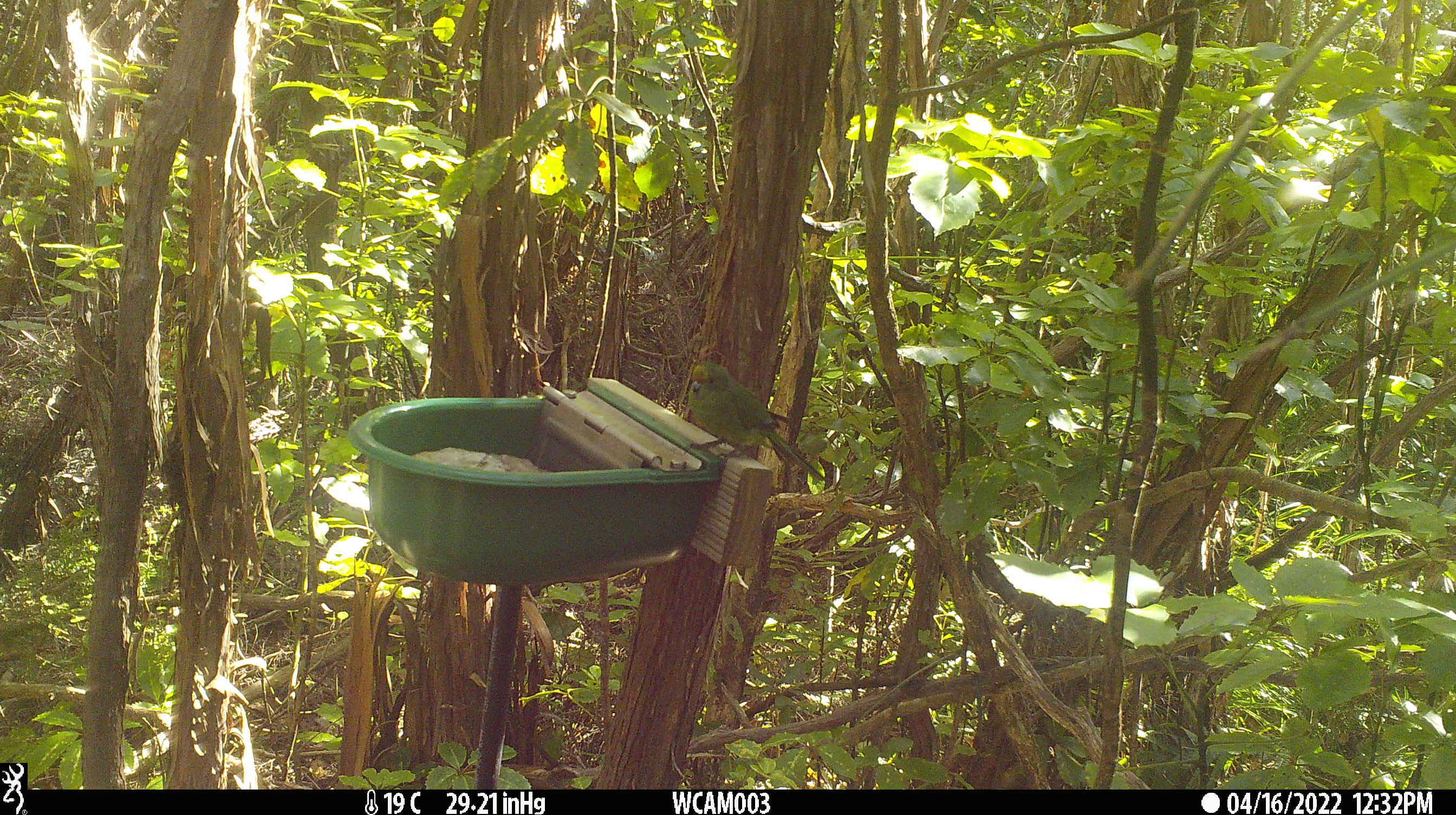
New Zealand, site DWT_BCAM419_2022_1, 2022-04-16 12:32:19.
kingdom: Animalia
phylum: Chordata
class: Aves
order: Psittaciformes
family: Psittaculidae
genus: Cyanoramphus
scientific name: Cyanoramphus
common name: parakeet